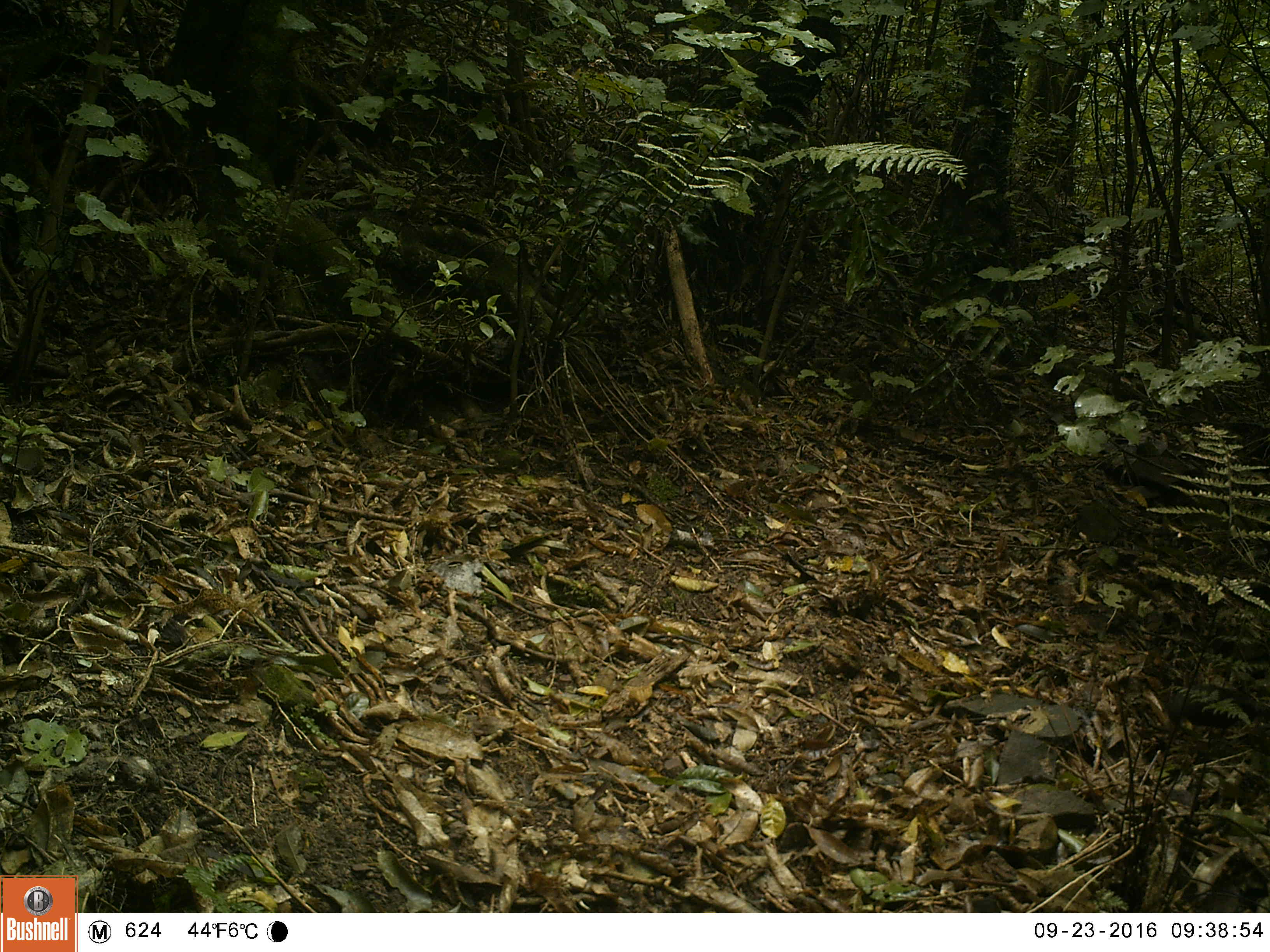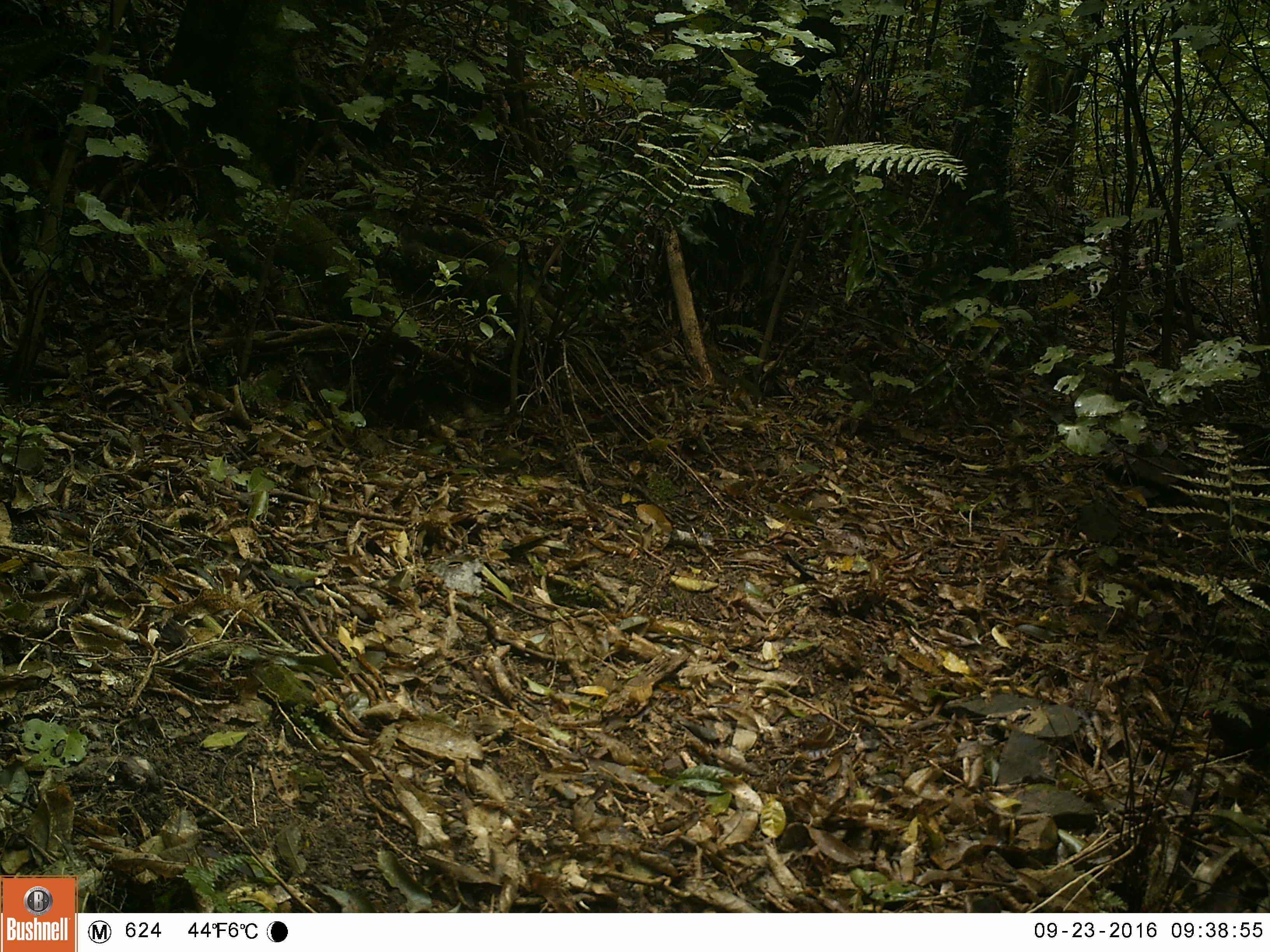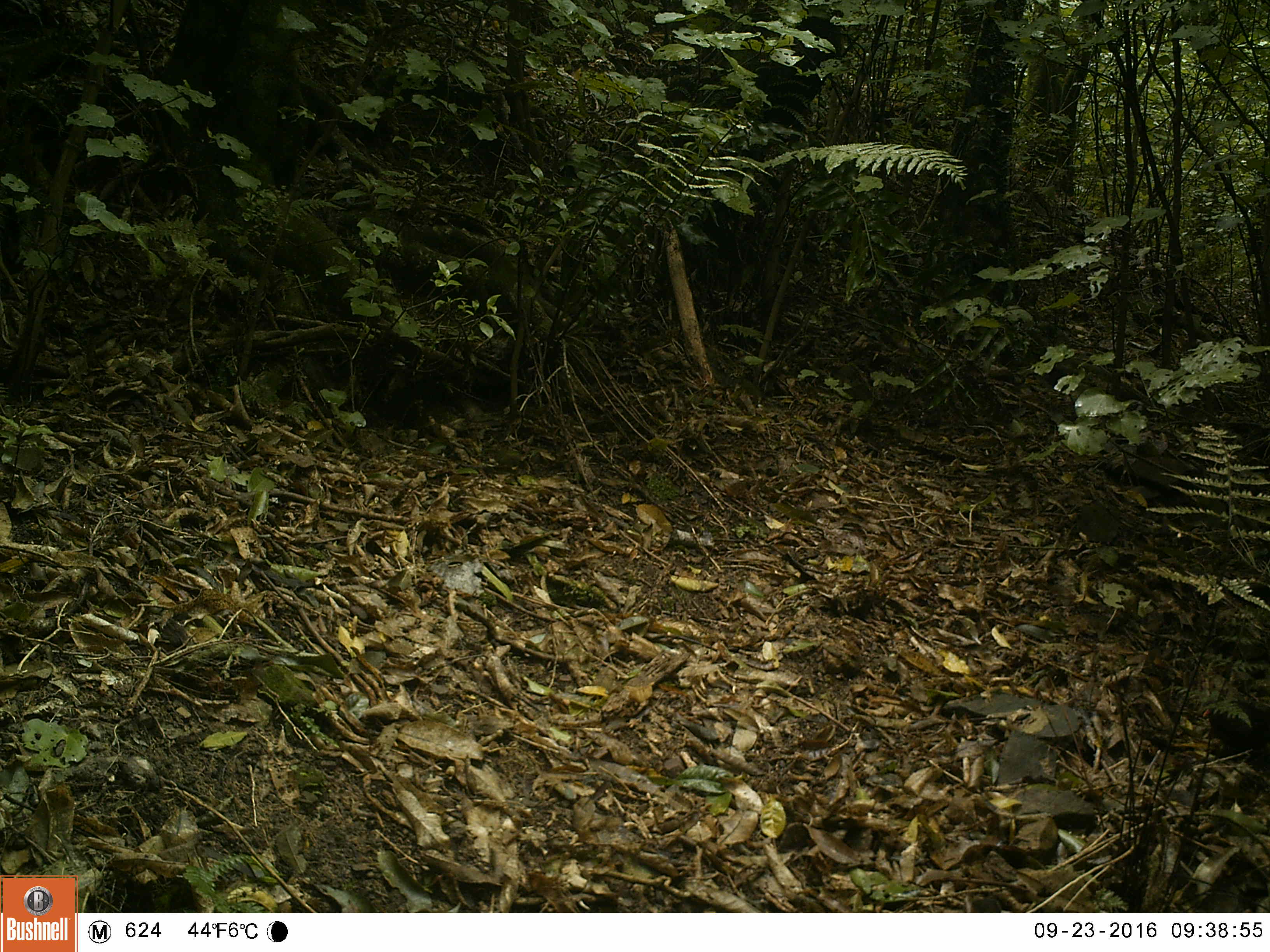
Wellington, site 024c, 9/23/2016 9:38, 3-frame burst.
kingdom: Animalia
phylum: Chordata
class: Aves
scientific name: Aves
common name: bird